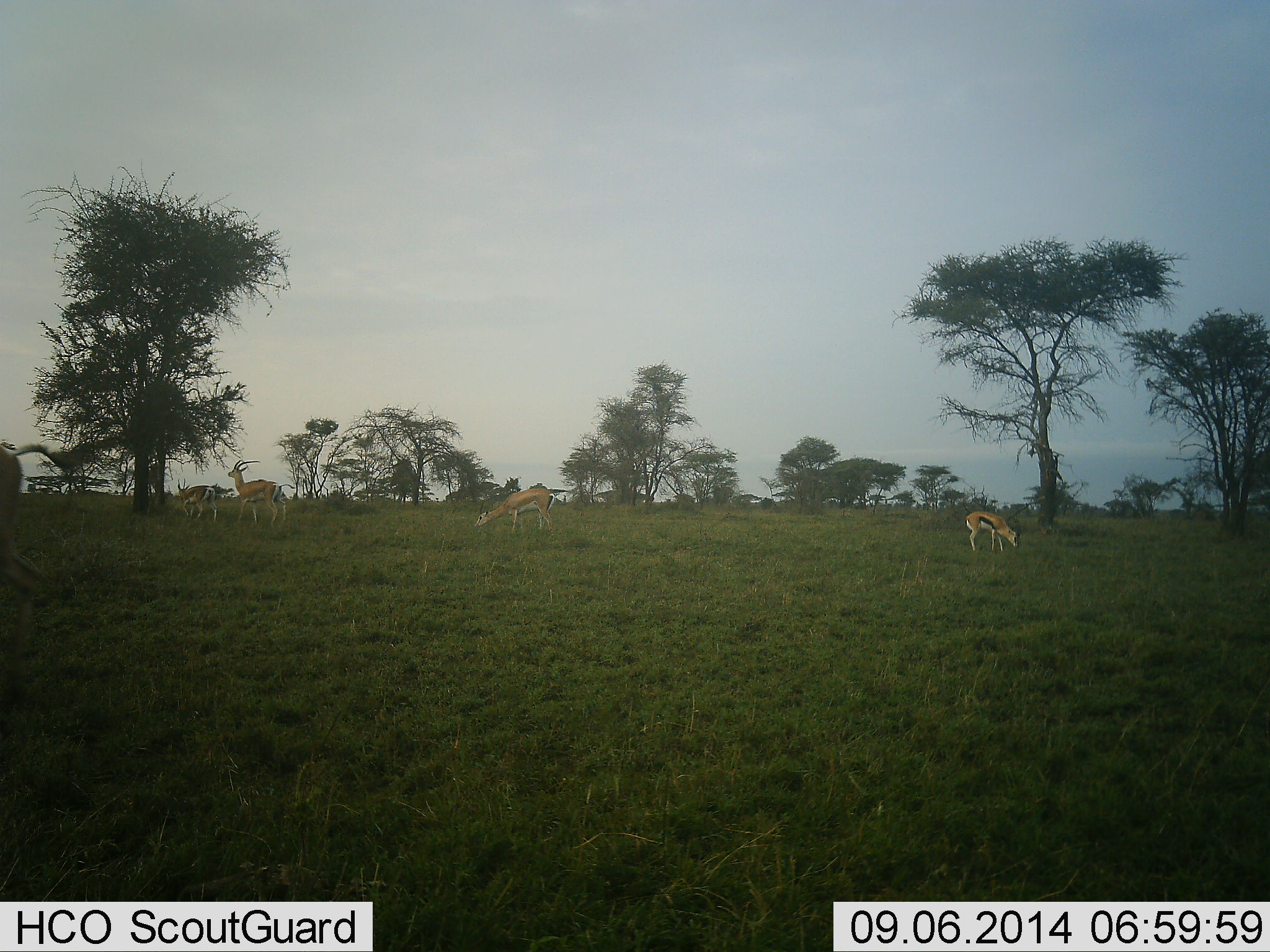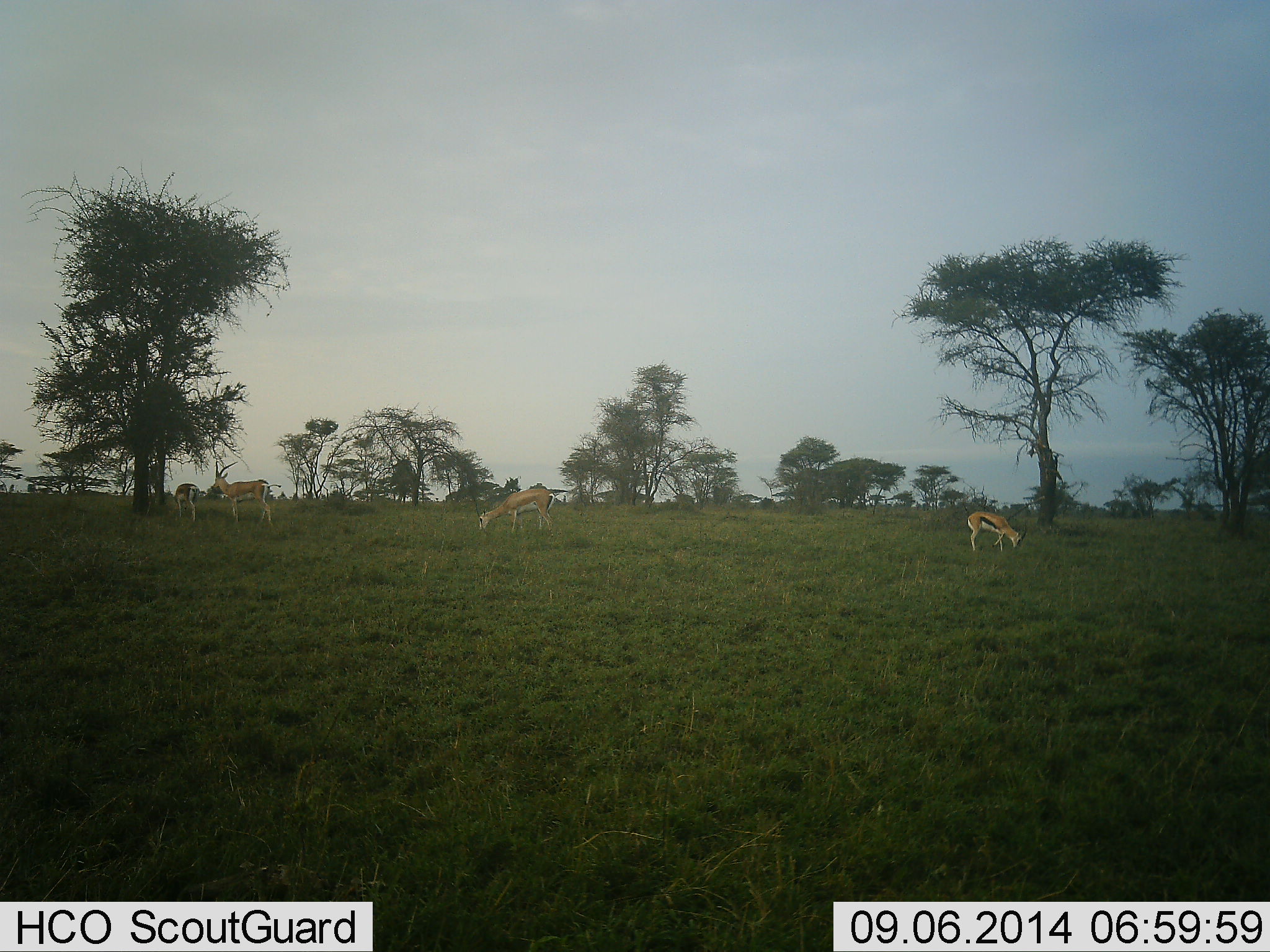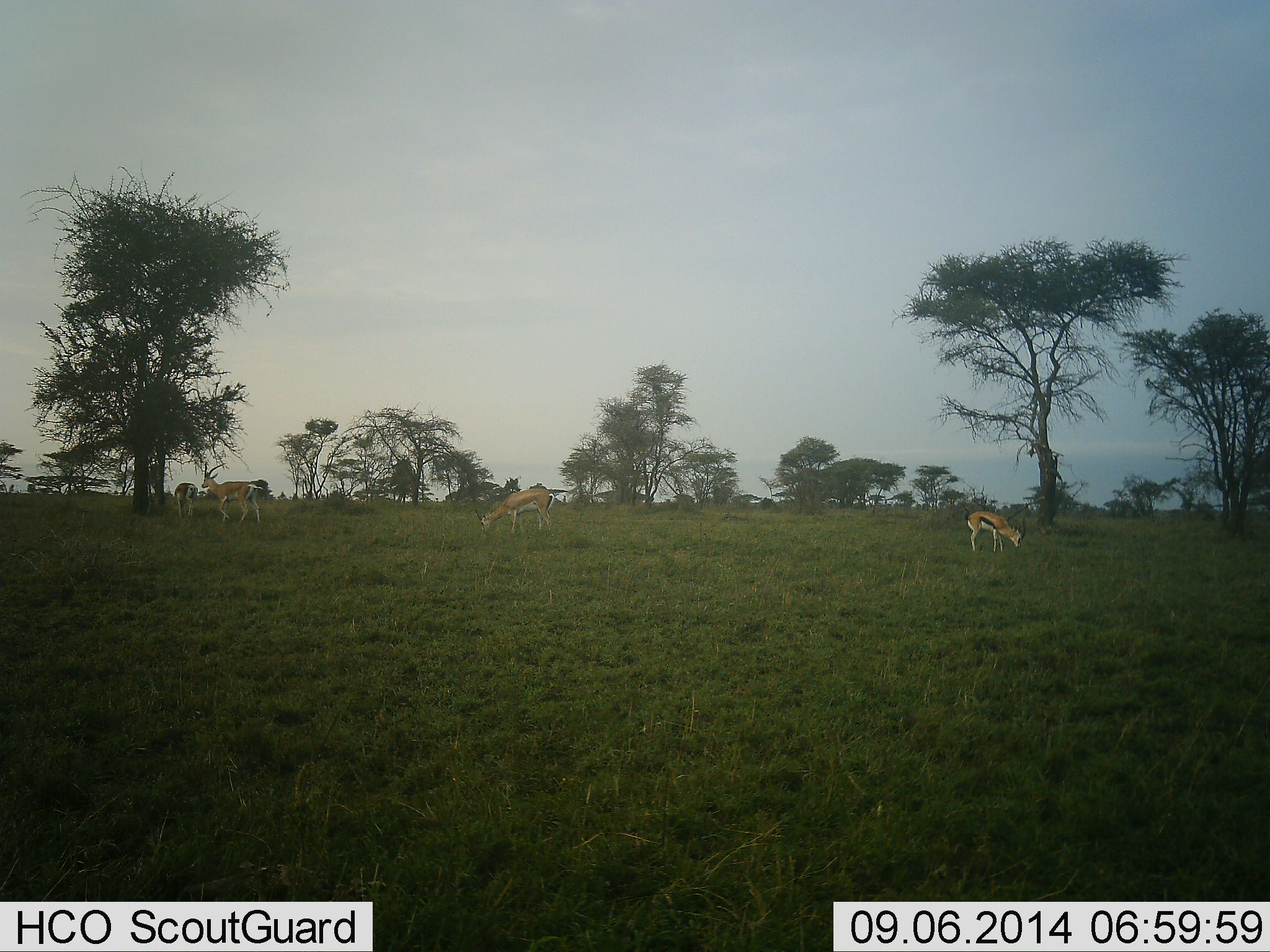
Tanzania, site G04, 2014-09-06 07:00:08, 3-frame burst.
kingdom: Animalia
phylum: Chordata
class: Mammalia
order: Artiodactyla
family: Bovidae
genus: Eudorcas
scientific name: Eudorcas thomsonii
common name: thomson's gazelle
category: gazellethomsons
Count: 4.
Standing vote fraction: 47%.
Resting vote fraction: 0%.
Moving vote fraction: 47%.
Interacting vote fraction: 7%.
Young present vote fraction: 0%.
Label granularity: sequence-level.